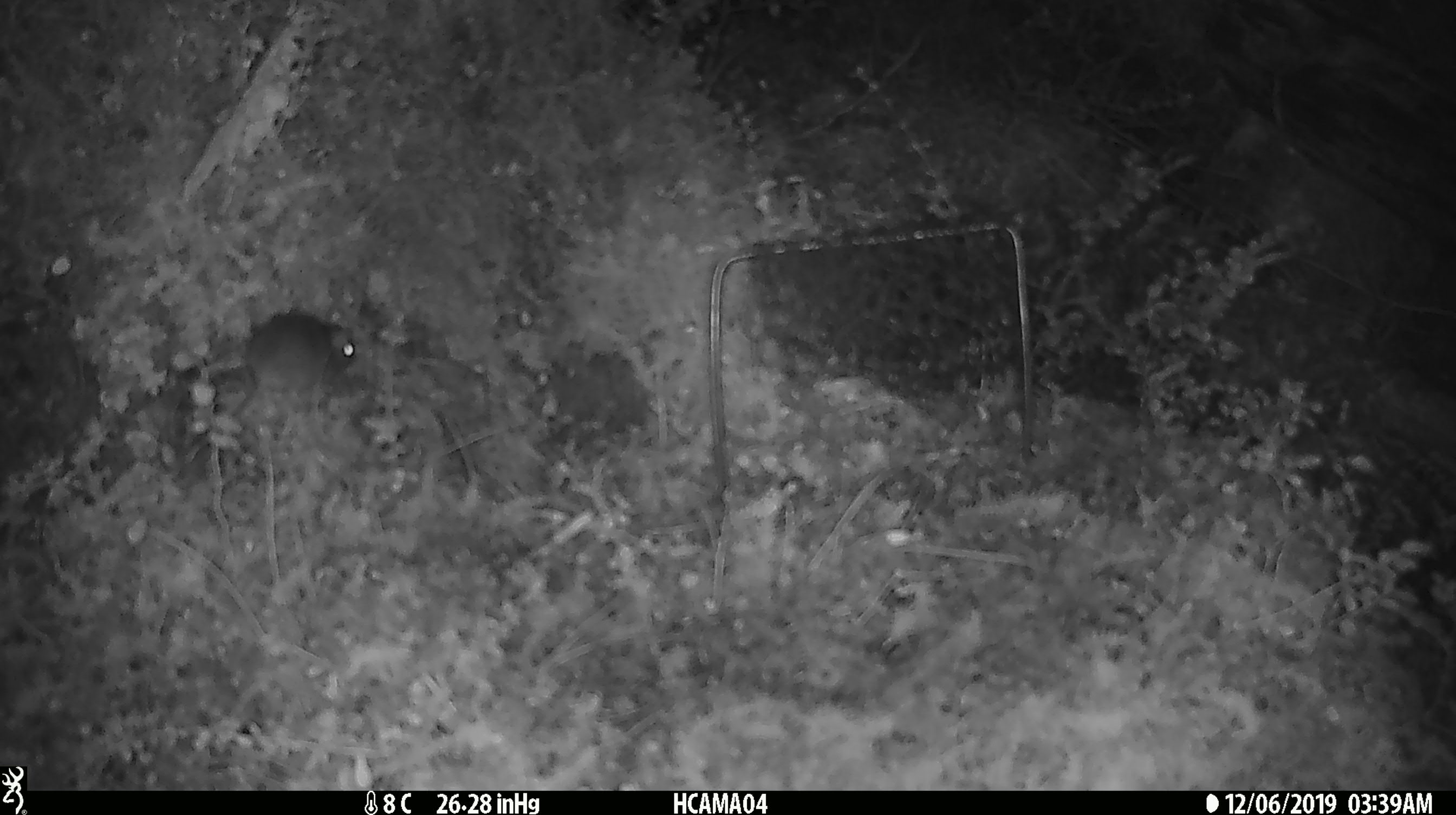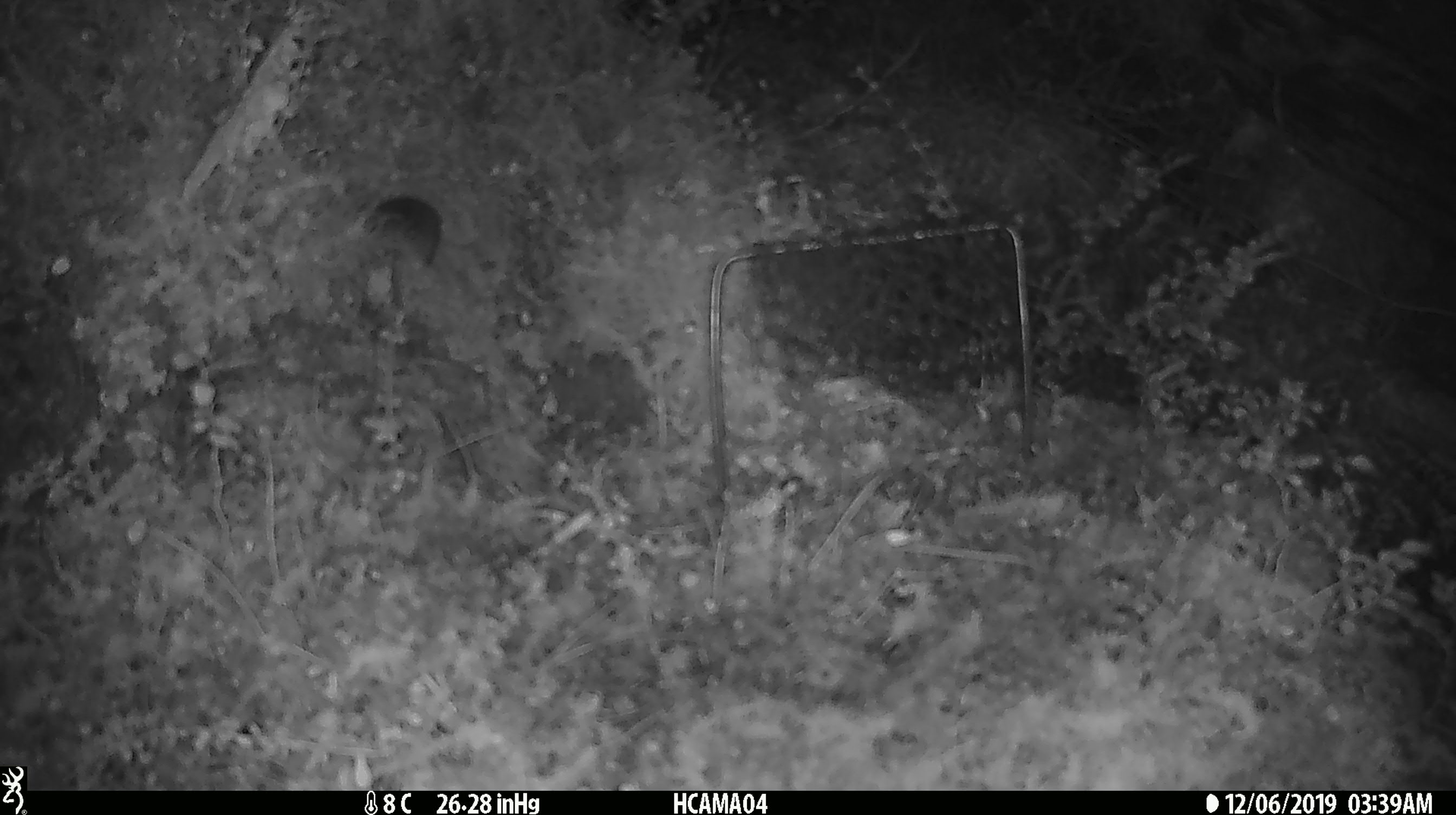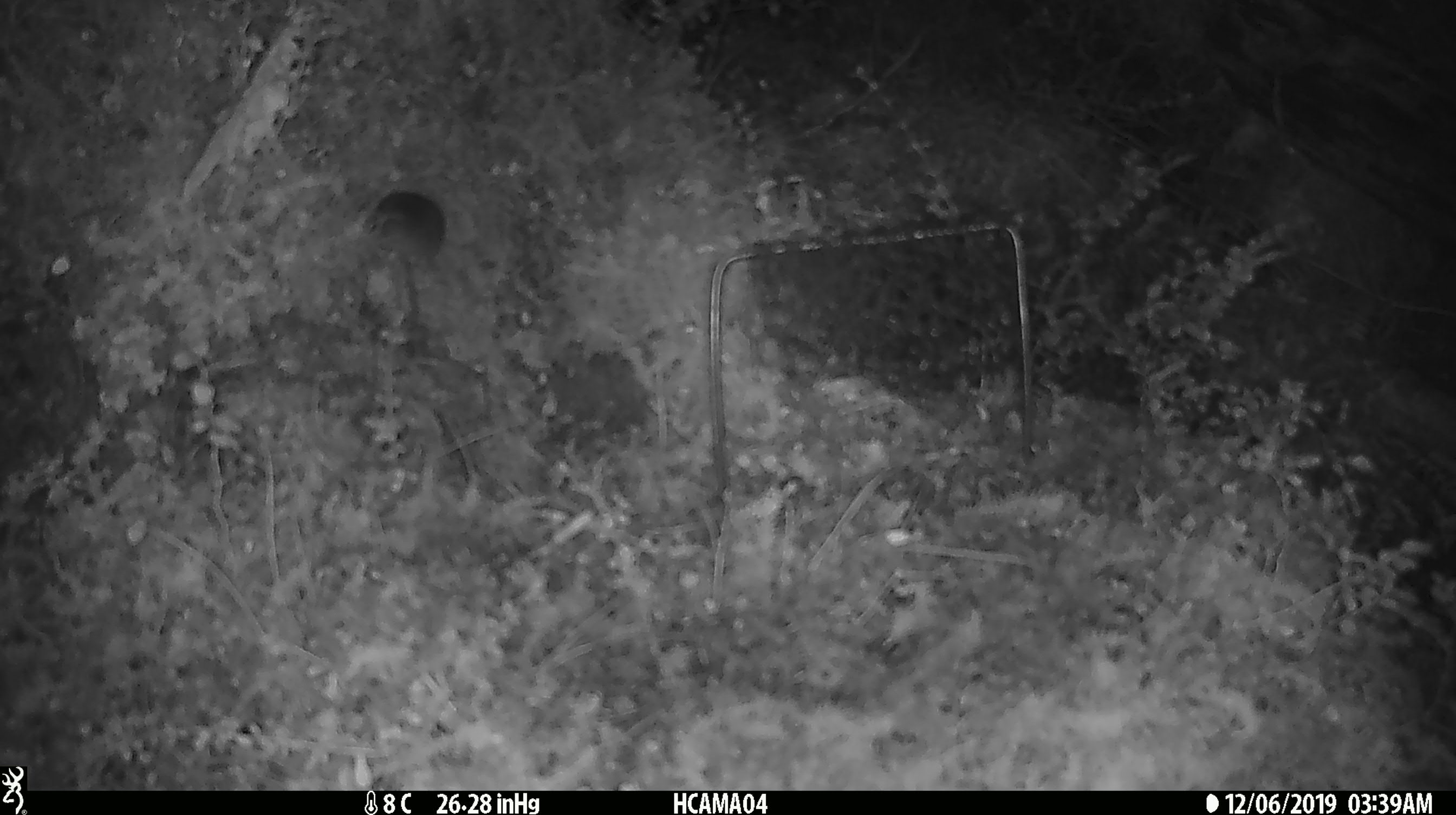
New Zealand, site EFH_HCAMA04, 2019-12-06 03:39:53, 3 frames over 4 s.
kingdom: Animalia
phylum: Chordata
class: Mammalia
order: Rodentia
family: Muridae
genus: Mus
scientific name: Mus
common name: mouse